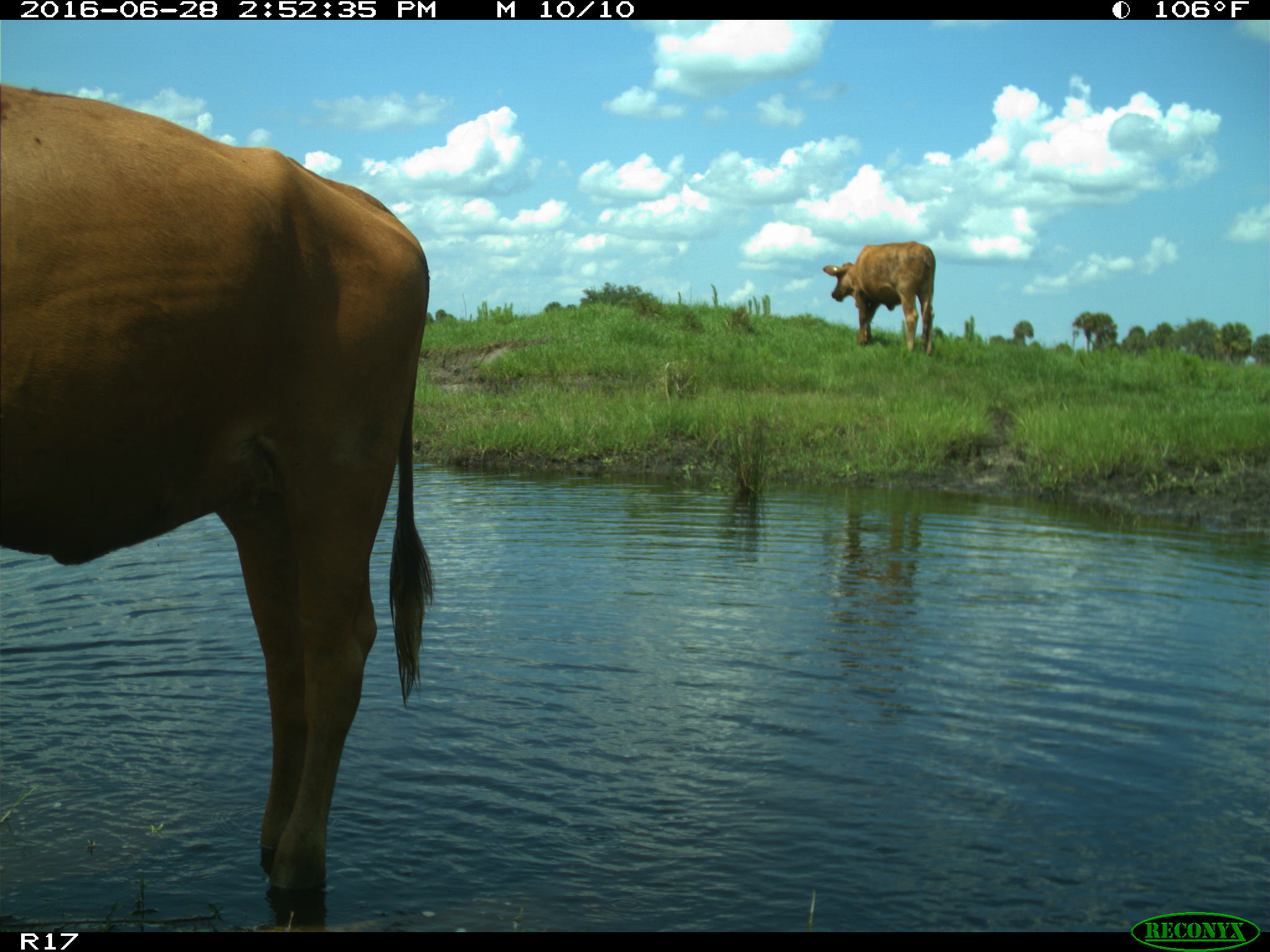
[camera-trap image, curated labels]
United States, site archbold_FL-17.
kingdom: Animalia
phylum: Chordata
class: Mammalia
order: Artiodactyla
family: Bovidae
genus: Bos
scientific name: Bos taurus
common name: domestic cow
Bos taurus (domestic cow).